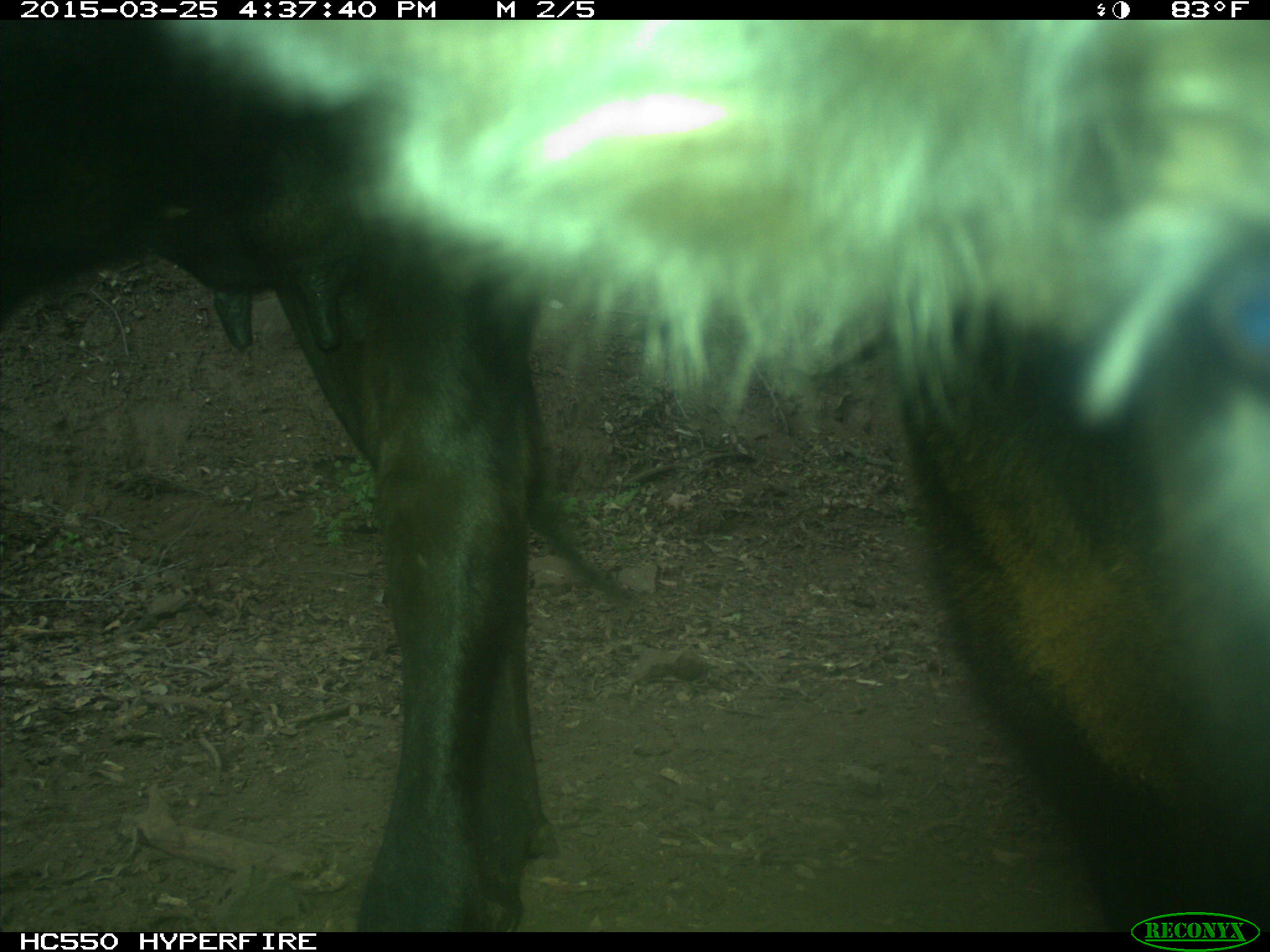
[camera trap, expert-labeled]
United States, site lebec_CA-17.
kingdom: Animalia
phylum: Chordata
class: Mammalia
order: Artiodactyla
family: Bovidae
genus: Bos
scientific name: Bos taurus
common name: domestic cow